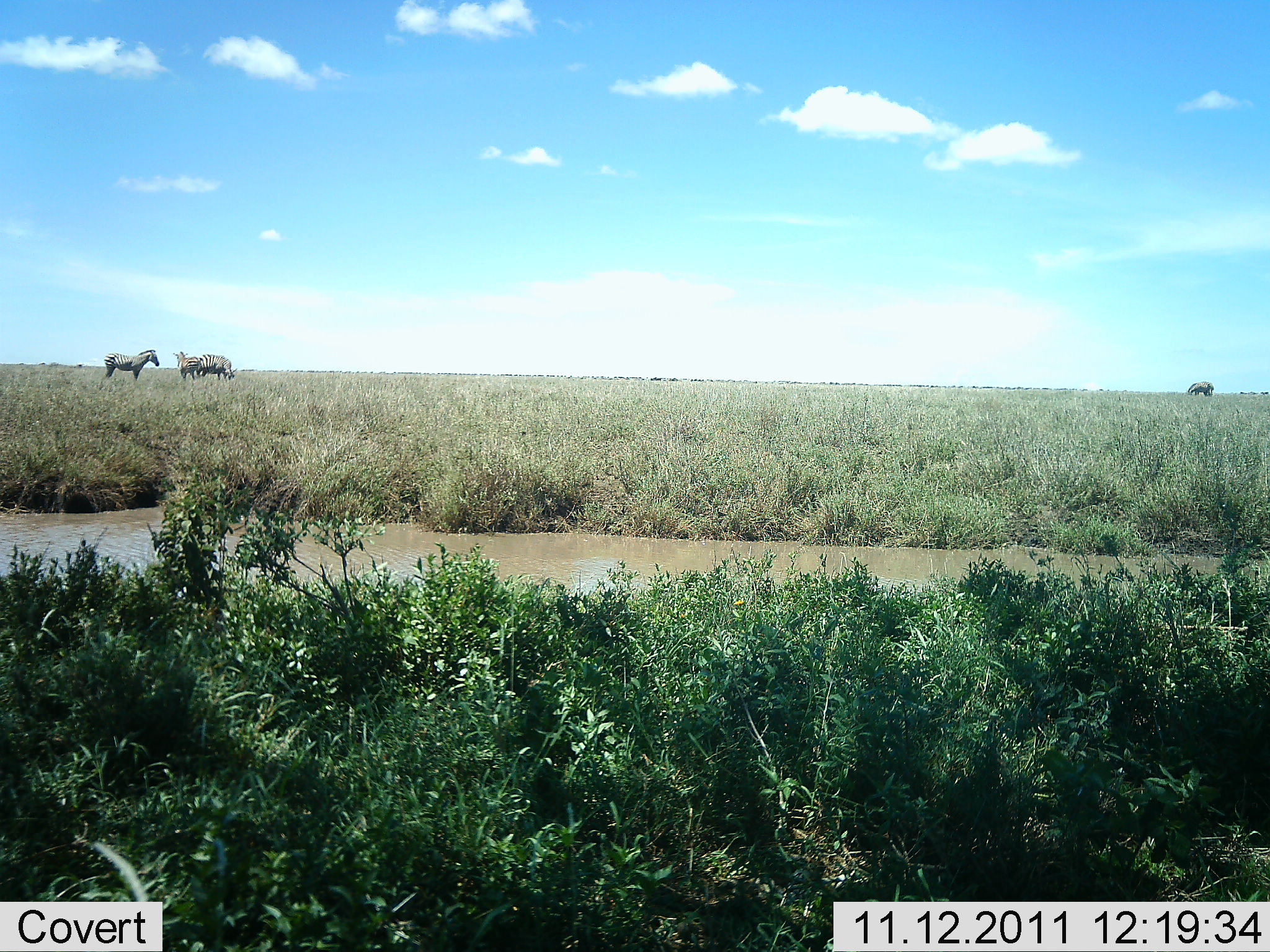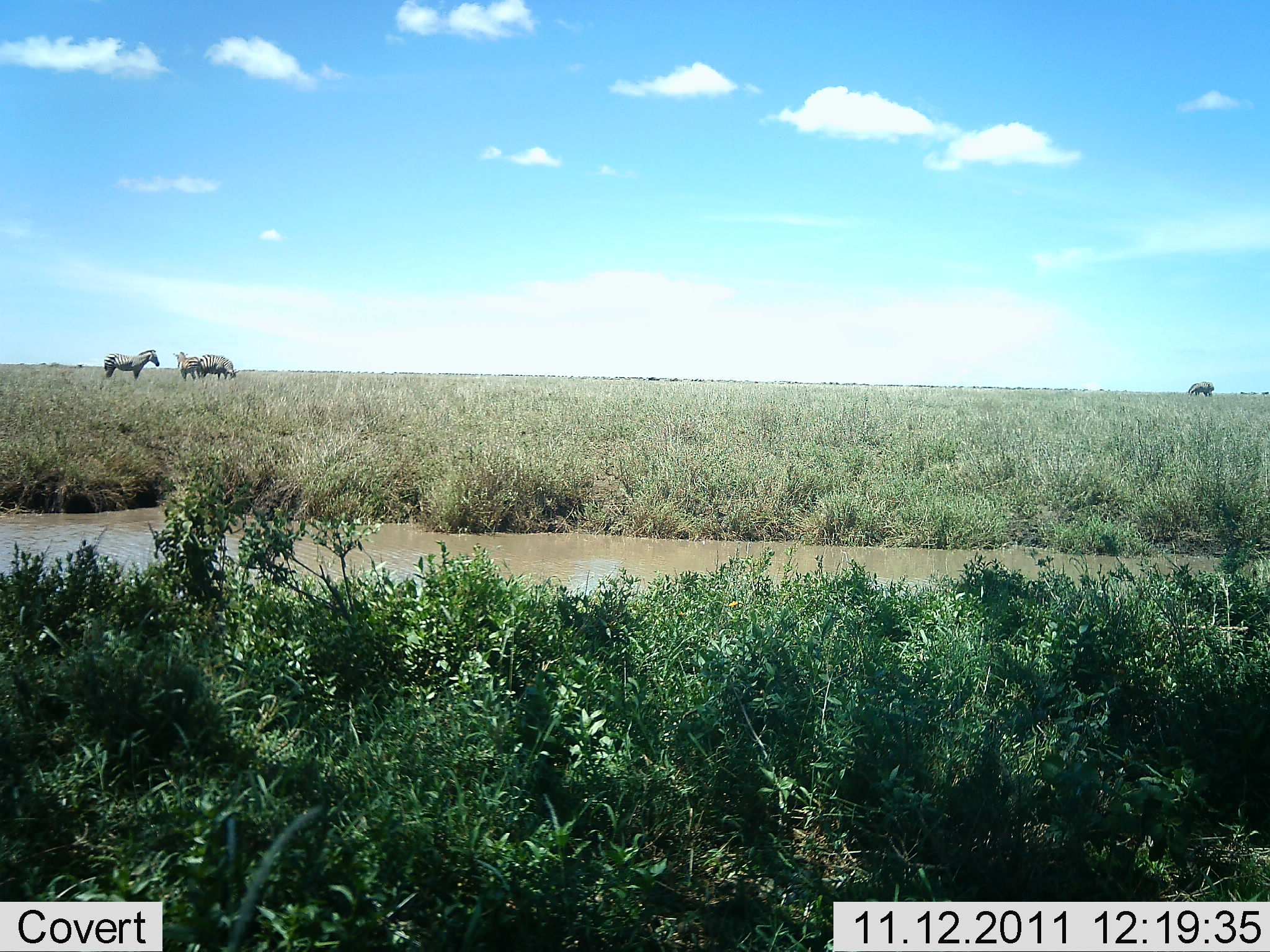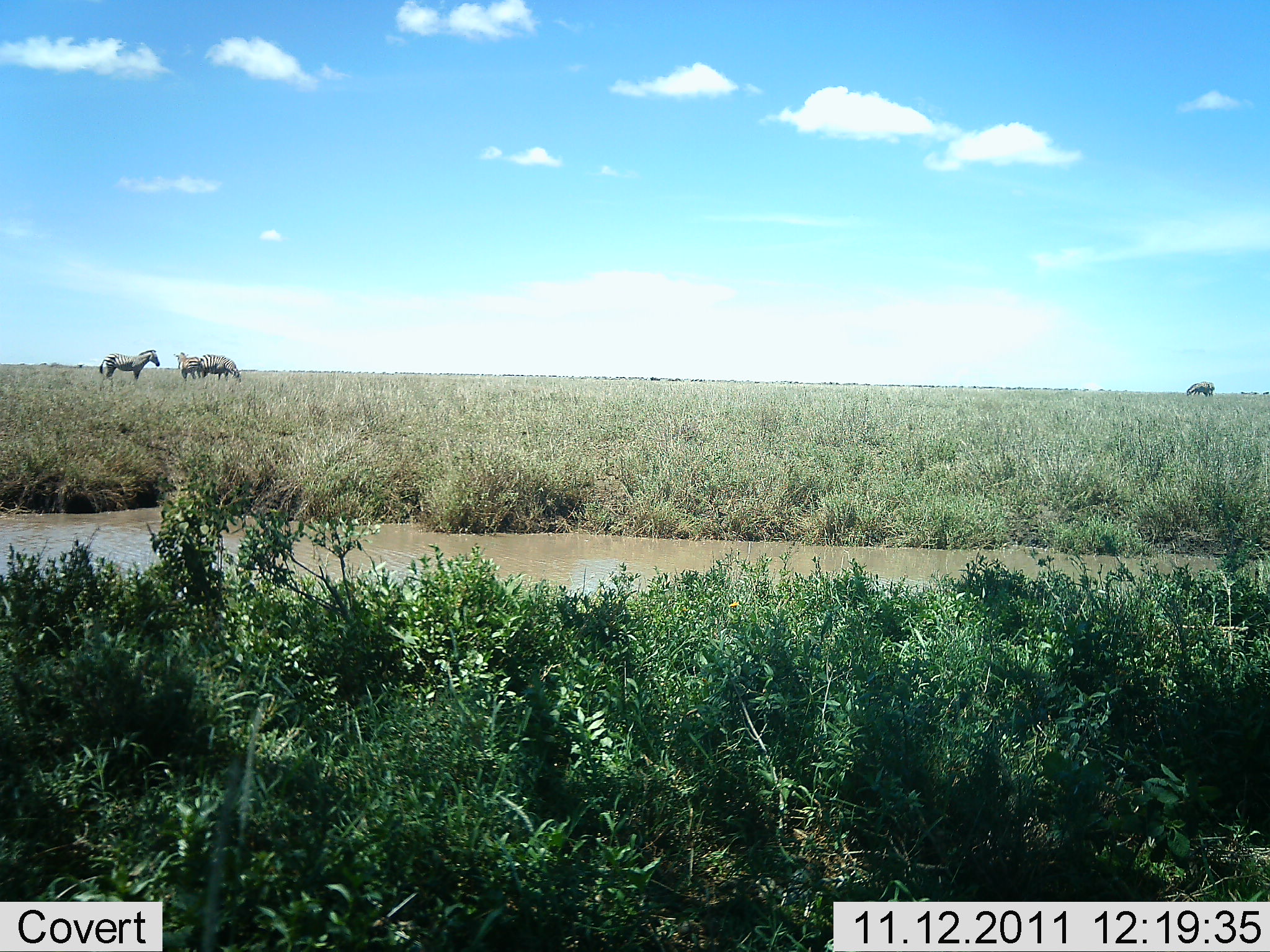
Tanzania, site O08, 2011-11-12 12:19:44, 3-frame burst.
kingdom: Animalia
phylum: Chordata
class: Mammalia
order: Perissodactyla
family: Equidae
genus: Equus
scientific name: Equus quagga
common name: plains zebra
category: zebra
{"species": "zebra (plains zebra) (Equus quagga)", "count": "4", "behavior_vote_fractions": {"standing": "83%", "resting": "8%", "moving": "0%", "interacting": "0%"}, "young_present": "0%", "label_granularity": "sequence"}